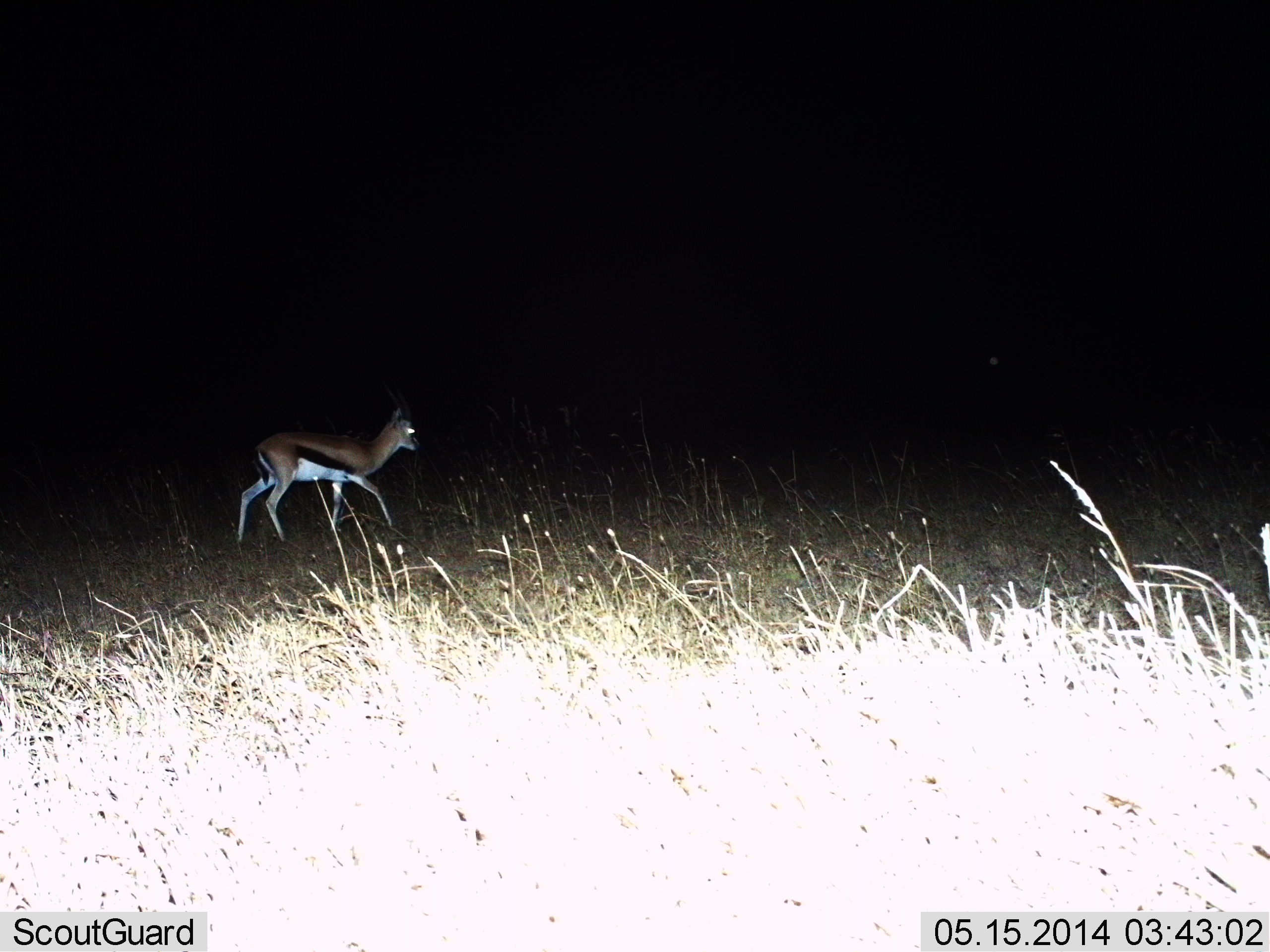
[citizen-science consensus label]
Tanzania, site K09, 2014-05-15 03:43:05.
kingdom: Animalia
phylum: Chordata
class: Mammalia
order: Artiodactyla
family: Bovidae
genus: Eudorcas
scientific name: Eudorcas thomsonii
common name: thomson's gazelle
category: gazellethomsons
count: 1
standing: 20%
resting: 0%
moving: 90%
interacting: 0%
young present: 0%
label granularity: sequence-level